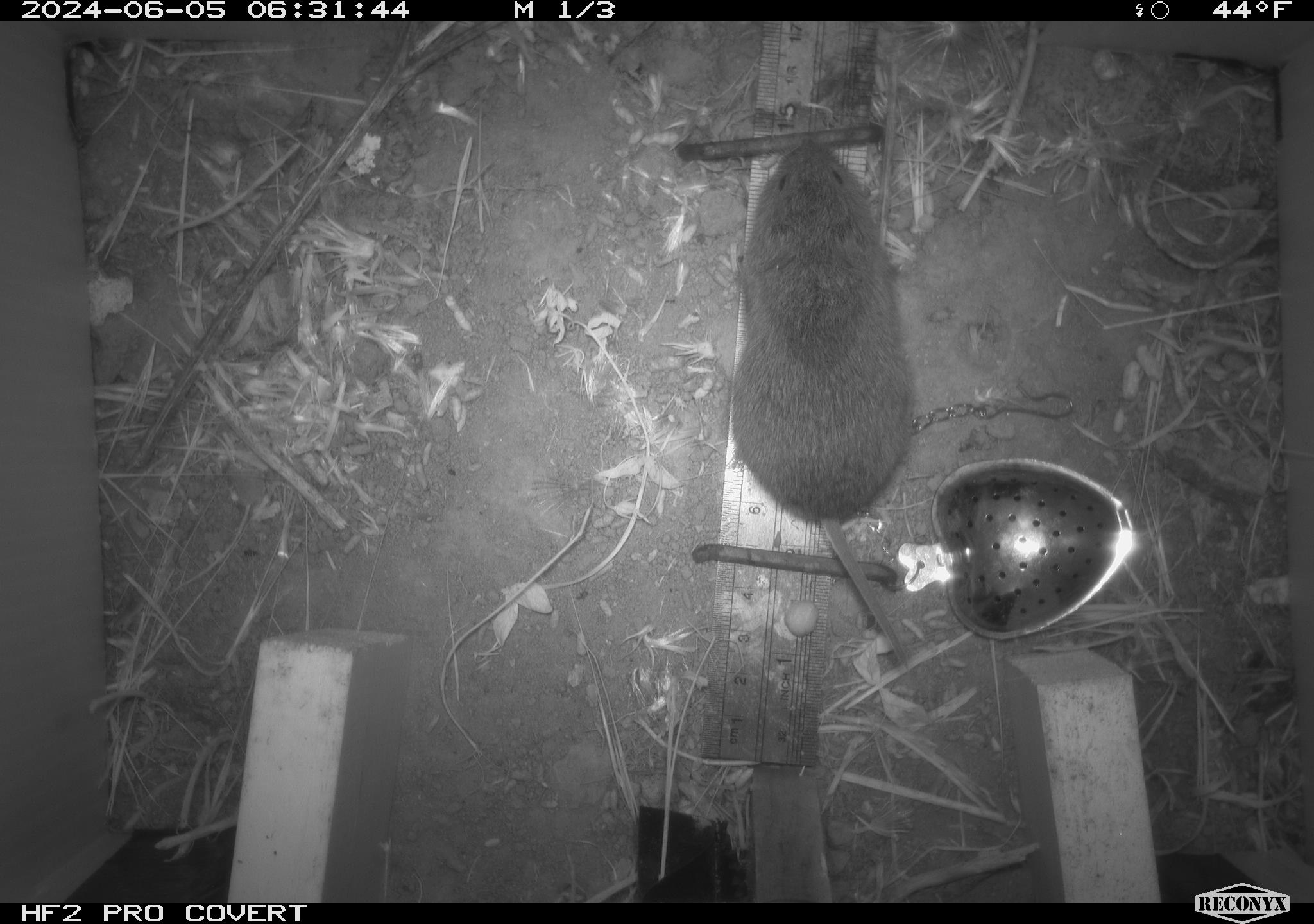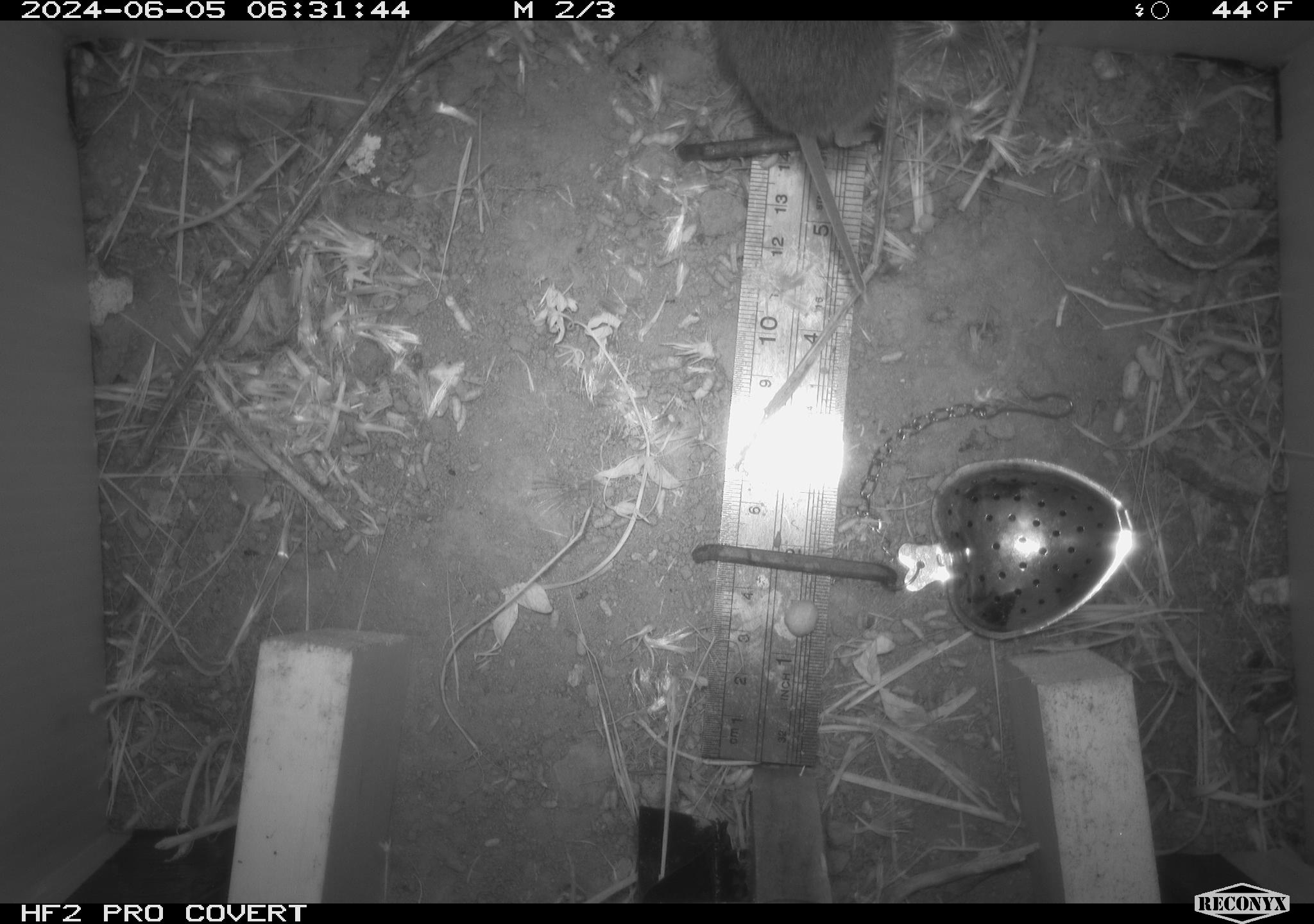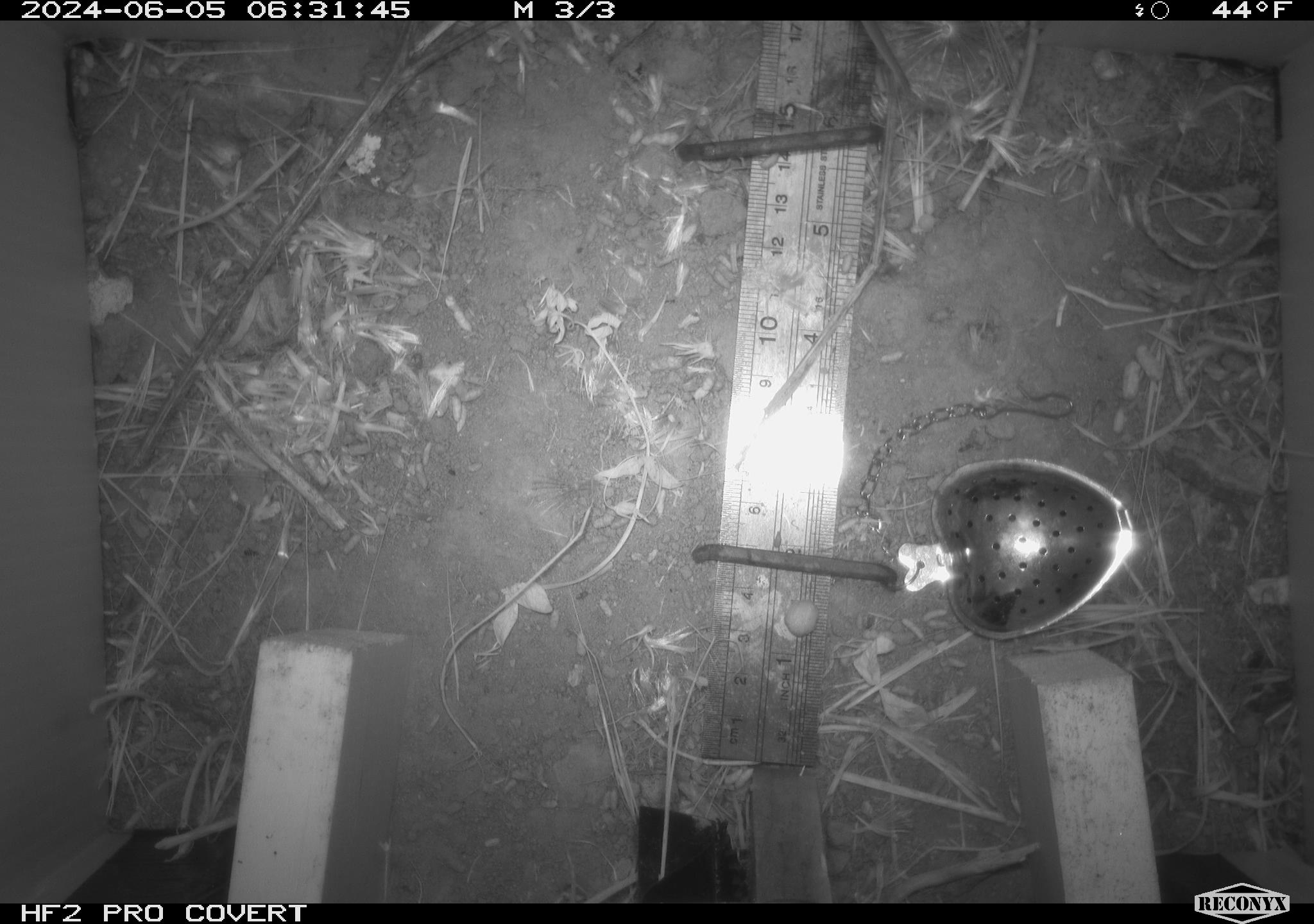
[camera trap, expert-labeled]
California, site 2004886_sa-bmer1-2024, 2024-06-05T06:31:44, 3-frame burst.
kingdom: Animalia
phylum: Chordata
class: Mammalia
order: Rodentia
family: Cricetidae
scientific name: Arvicolinae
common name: voles, lemmings, and muskrats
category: arvicolinae subfamily